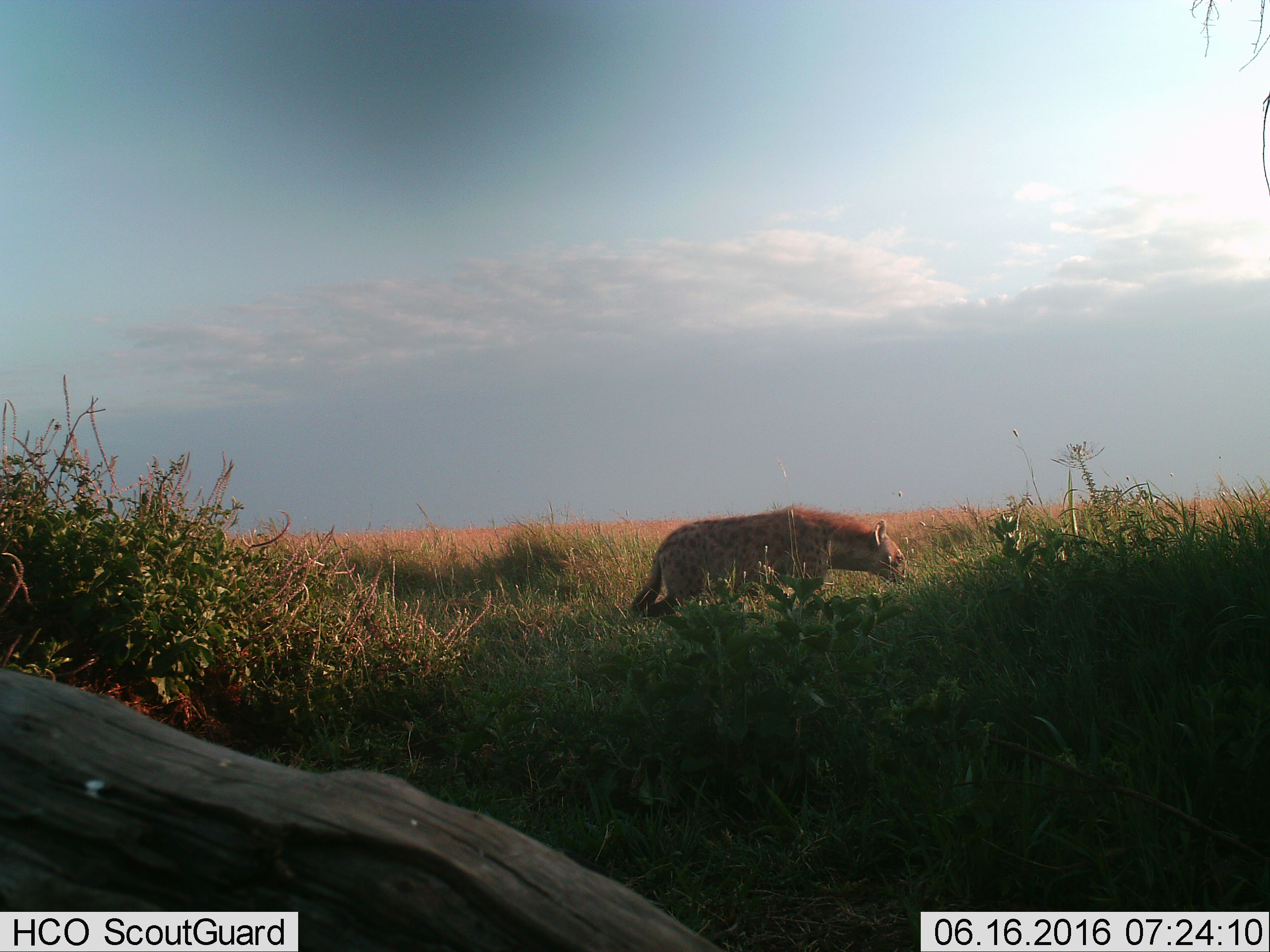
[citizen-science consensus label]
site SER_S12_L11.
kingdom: Animalia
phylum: Chordata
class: Mammalia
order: Carnivora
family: Hyaenidae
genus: Crocuta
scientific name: Crocuta crocuta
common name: spotted hyena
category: hyenaspotted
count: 1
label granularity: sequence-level